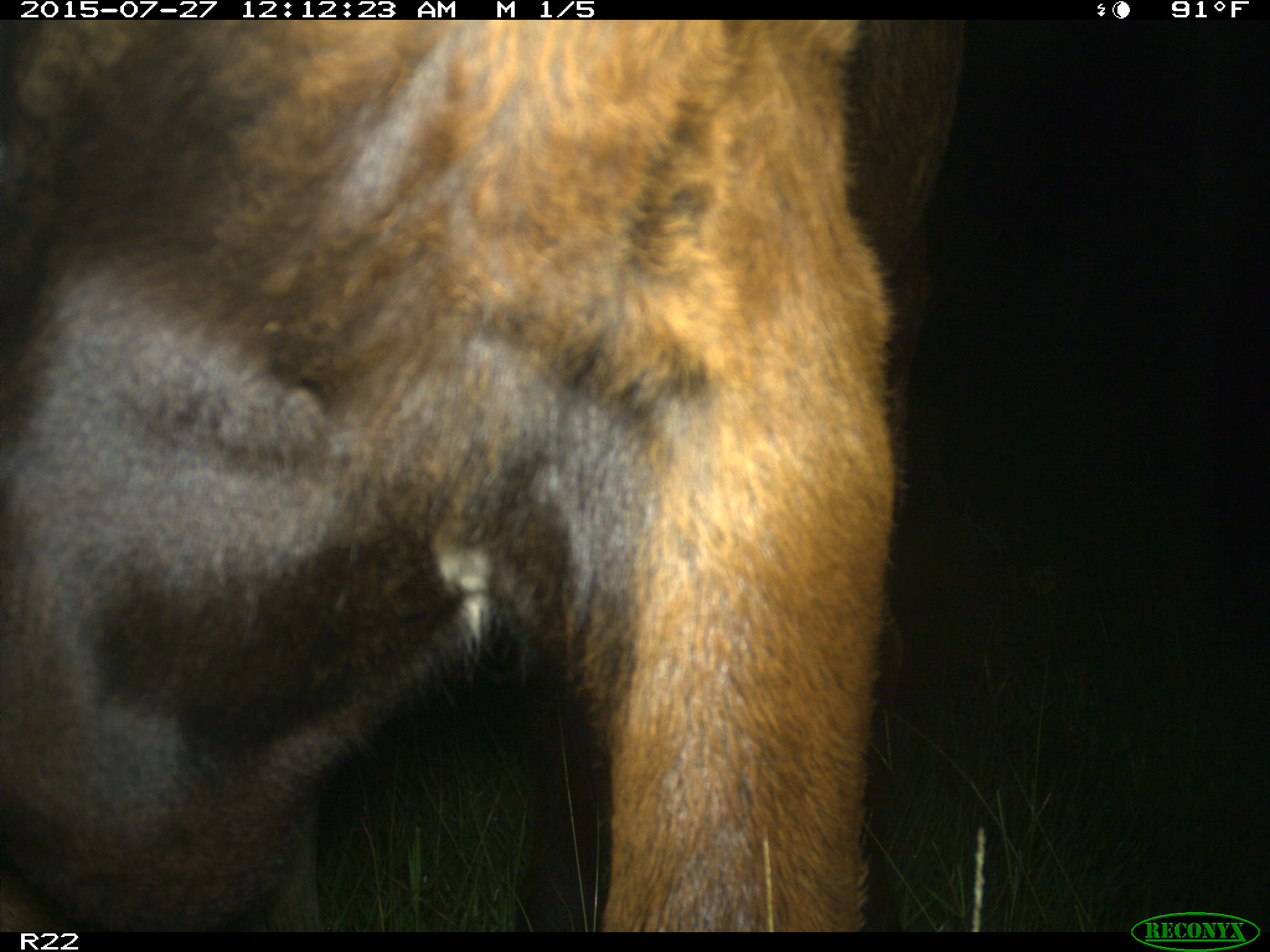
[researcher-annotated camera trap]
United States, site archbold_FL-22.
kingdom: Animalia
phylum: Chordata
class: Mammalia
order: Artiodactyla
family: Bovidae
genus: Bos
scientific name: Bos taurus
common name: domestic cow